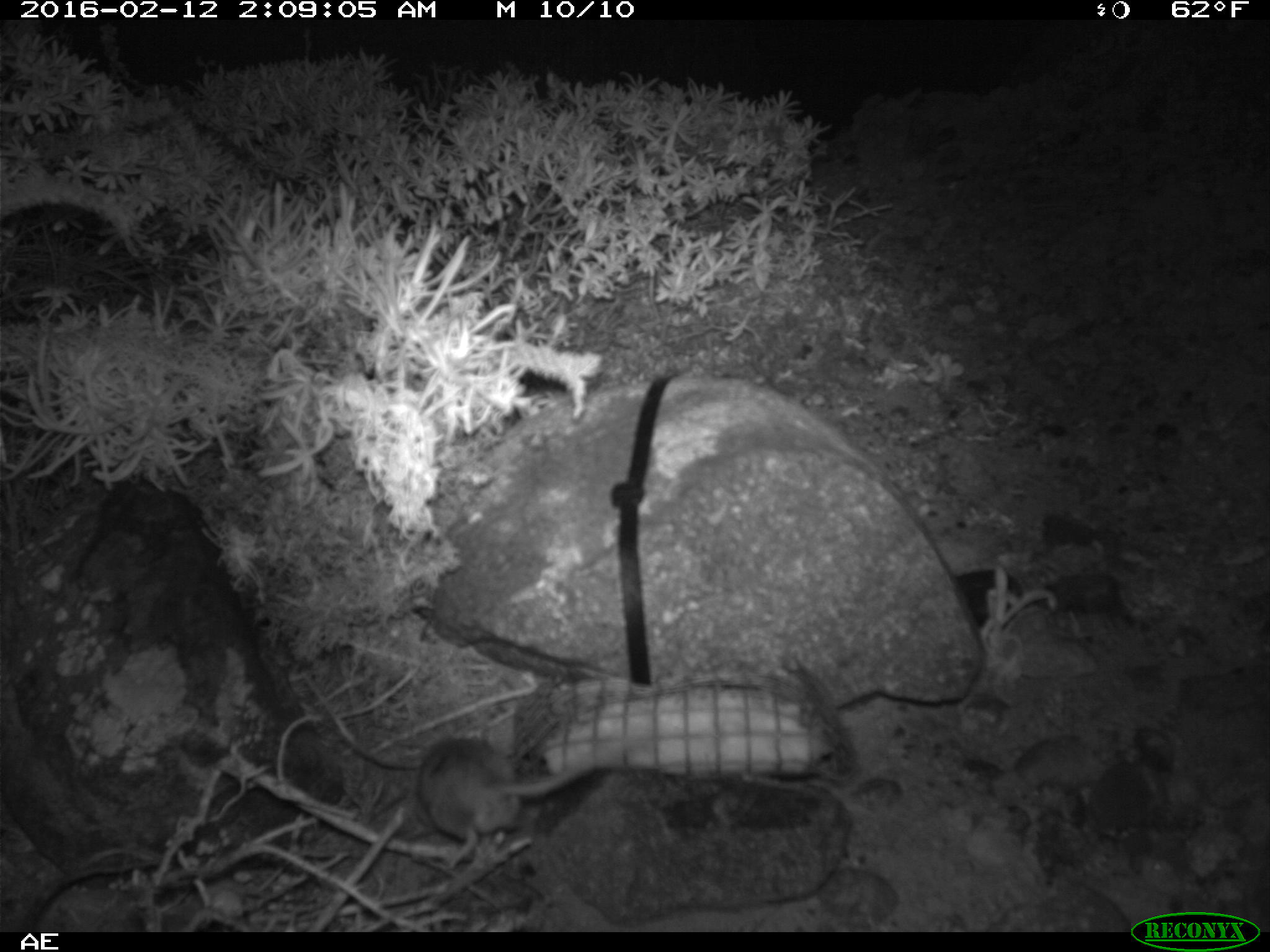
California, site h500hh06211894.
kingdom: Animalia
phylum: Chordata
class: Mammalia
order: Rodentia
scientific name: Rodentia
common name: rodent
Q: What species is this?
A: Rodent (Rodentia).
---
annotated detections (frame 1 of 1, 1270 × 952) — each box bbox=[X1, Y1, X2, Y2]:
rodent: bbox=[419, 734, 611, 868]